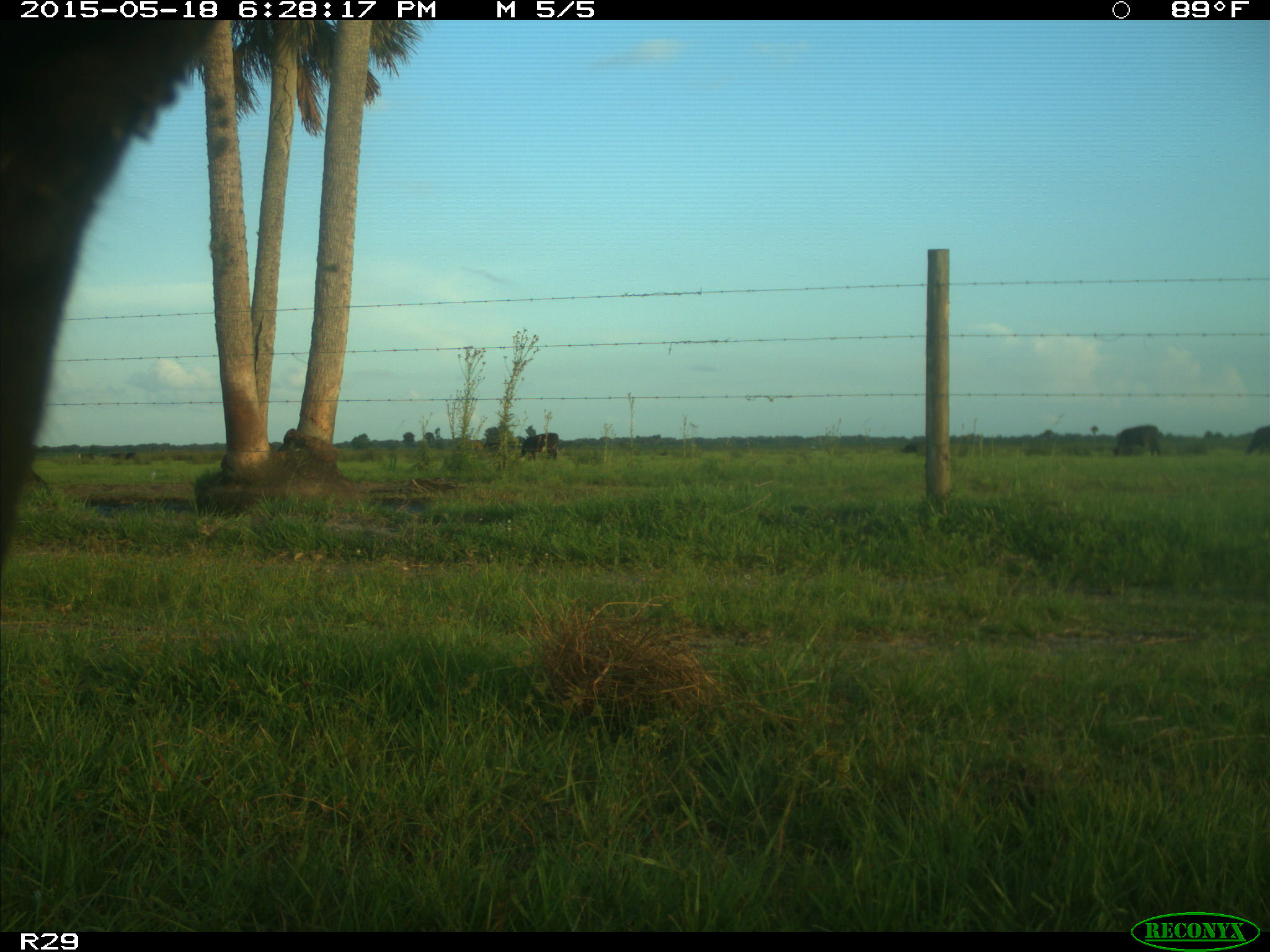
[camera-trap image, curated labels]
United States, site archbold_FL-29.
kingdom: Animalia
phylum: Chordata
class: Mammalia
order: Artiodactyla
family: Bovidae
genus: Bos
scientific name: Bos taurus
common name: domestic cow